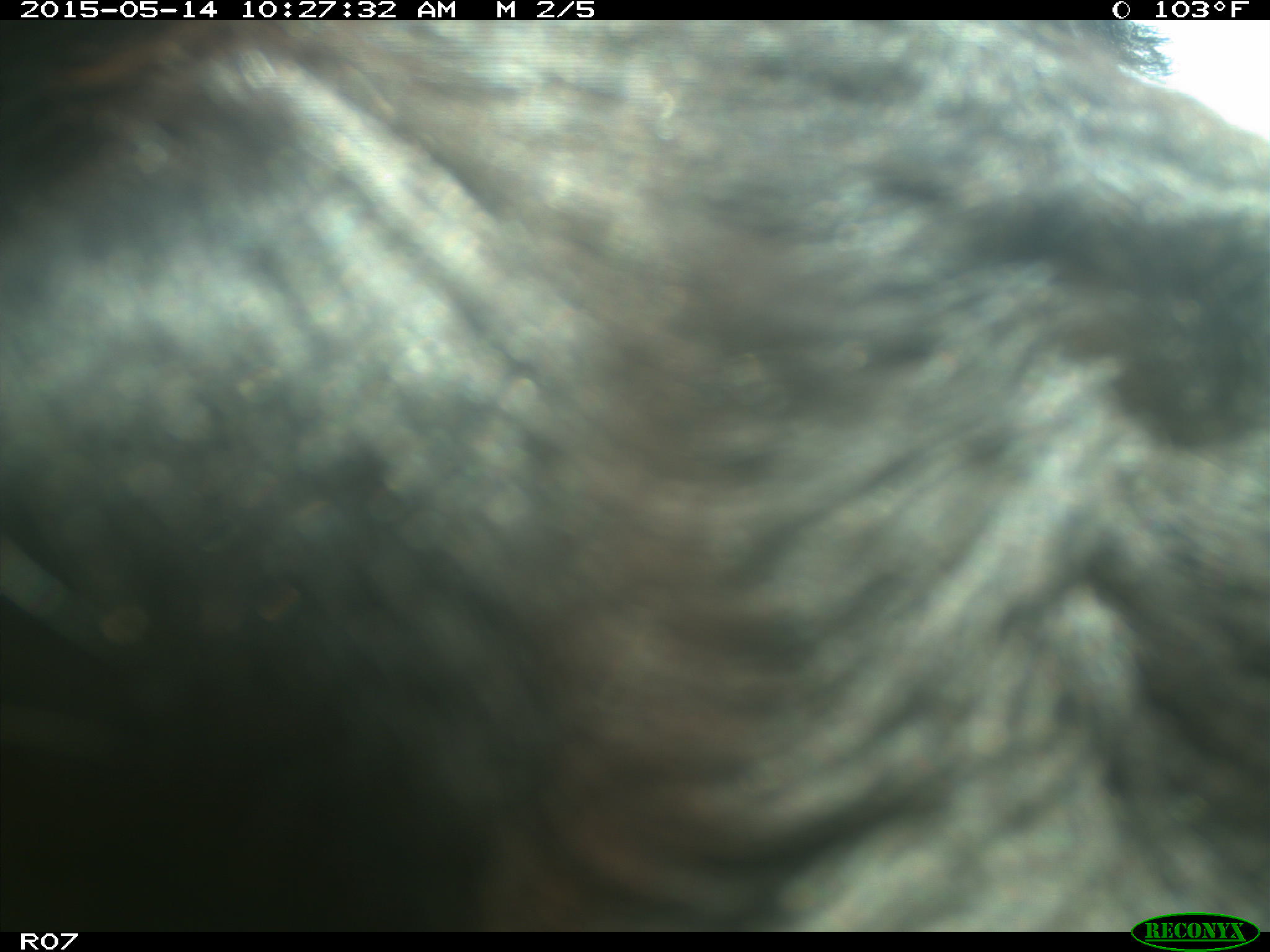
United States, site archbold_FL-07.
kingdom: Animalia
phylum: Chordata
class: Mammalia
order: Artiodactyla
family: Bovidae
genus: Bos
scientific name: Bos taurus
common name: domestic cow